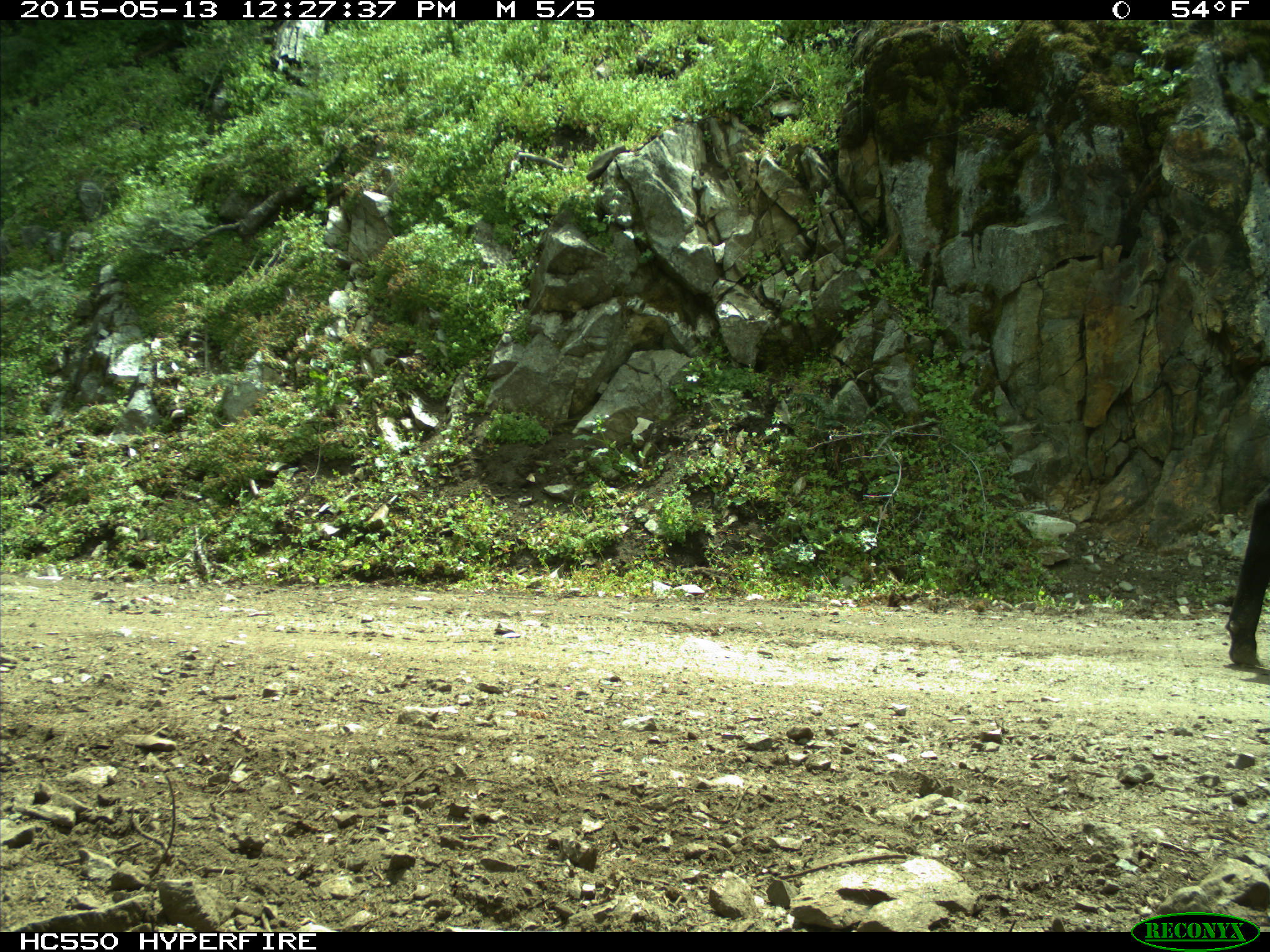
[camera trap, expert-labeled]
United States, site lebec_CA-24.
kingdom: Animalia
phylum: Chordata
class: Mammalia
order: Artiodactyla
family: Bovidae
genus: Bos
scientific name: Bos taurus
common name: domestic cow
Bos taurus (domestic cow).